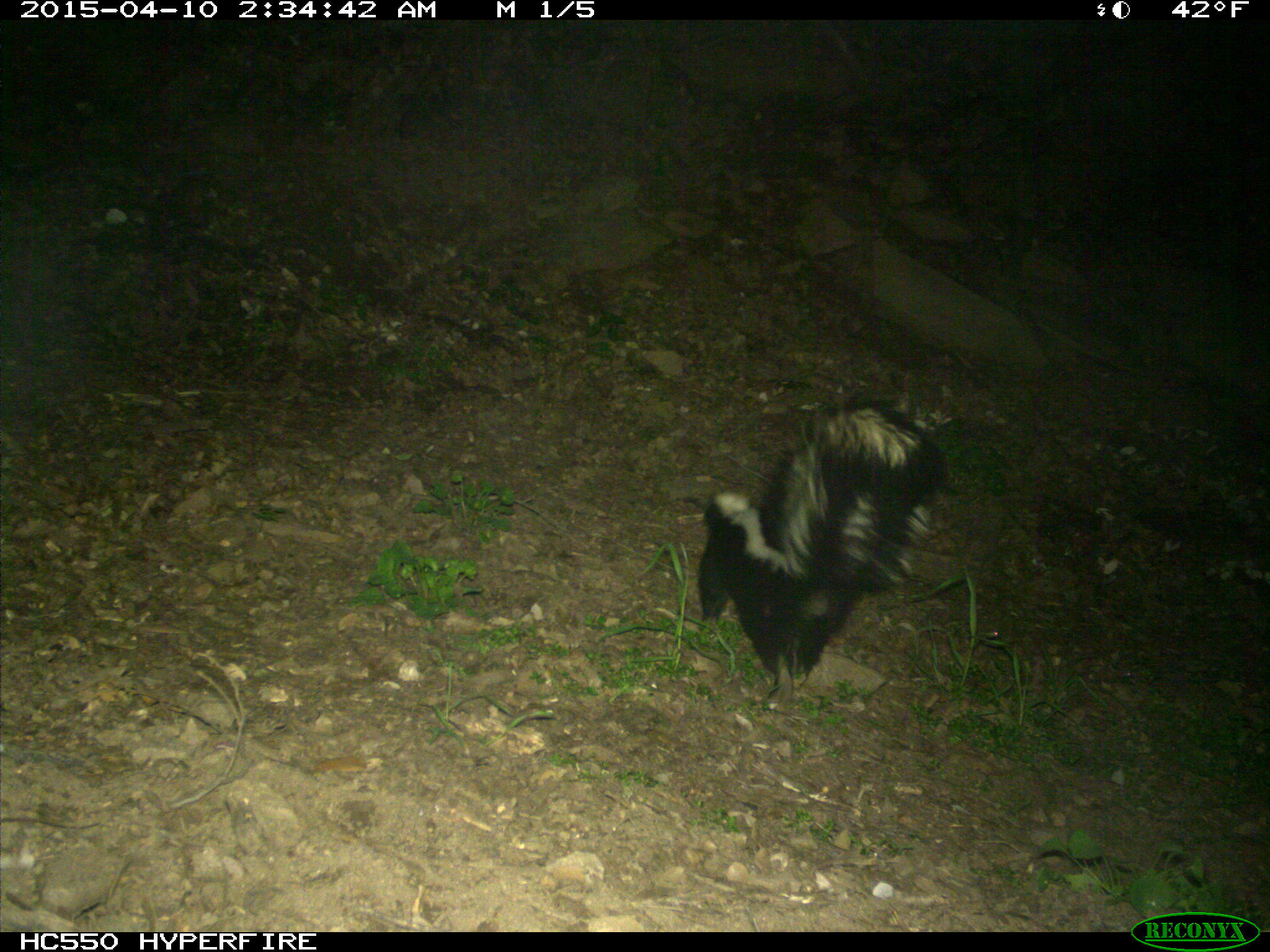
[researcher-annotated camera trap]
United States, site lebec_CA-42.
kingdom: Animalia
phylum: Chordata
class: Mammalia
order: Carnivora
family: Mephitidae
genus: Mephitis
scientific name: Mephitis mephitis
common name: striped skunk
Mephitis mephitis (striped skunk).